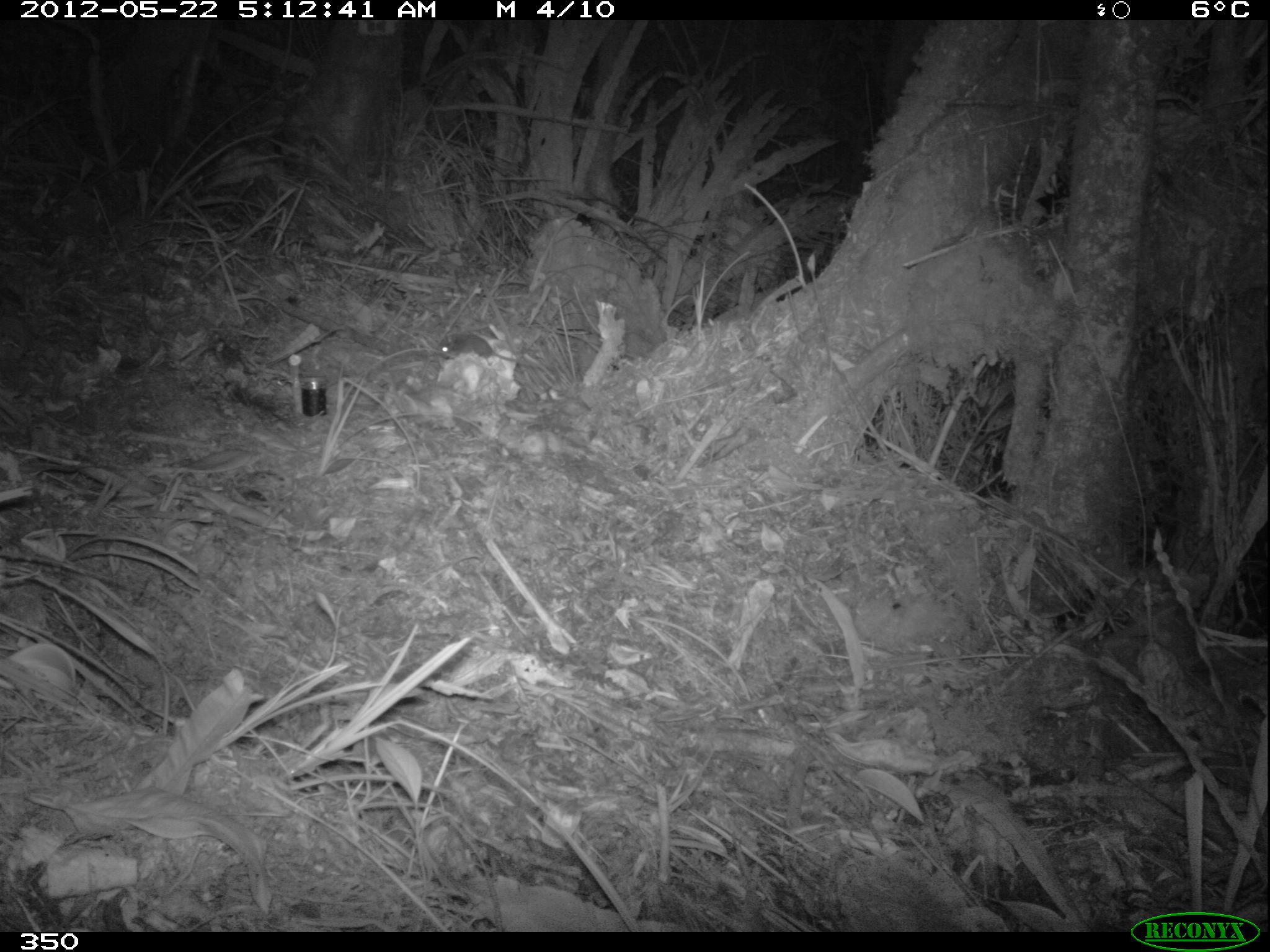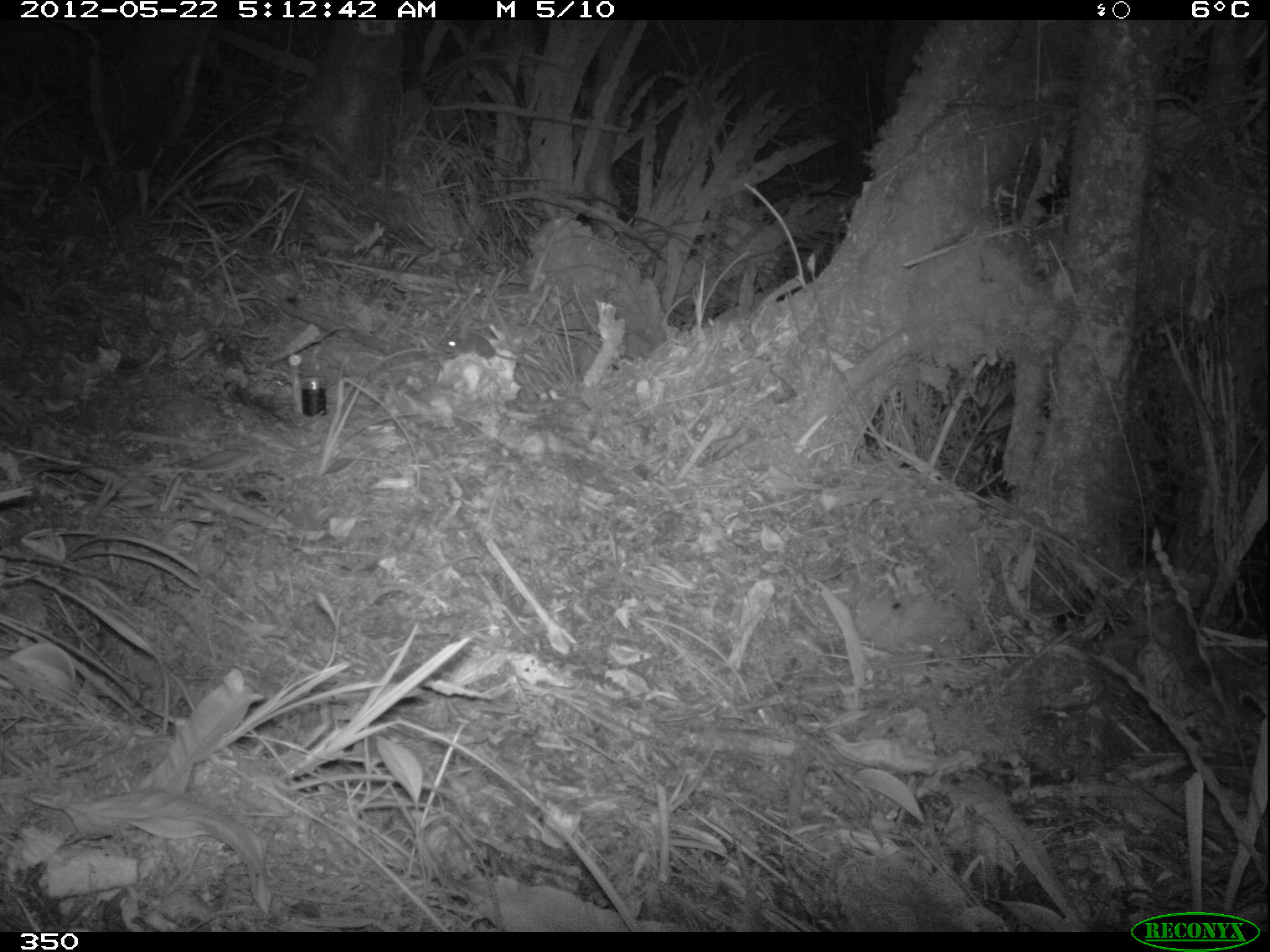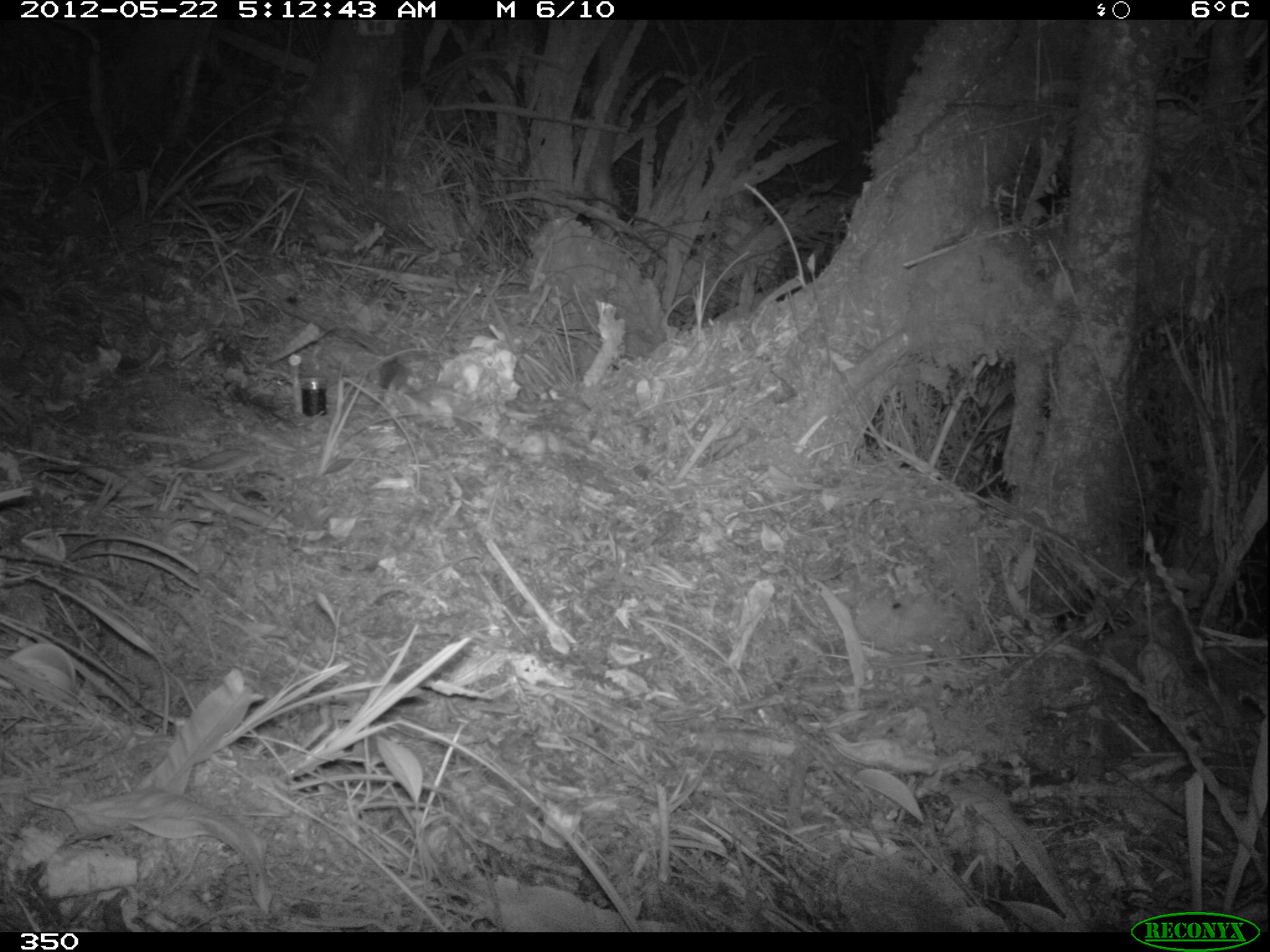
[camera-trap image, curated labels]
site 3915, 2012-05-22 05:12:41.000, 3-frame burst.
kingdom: Animalia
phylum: Chordata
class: Mammalia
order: Rodentia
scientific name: Rodentia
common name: rodents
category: unknown rodent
Unknown rodent (rodents) (Rodentia).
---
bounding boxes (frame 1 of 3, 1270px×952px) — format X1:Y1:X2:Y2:
unknown rodent: 435:330:540:368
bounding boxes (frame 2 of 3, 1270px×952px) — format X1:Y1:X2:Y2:
unknown rodent: 439:333:541:369